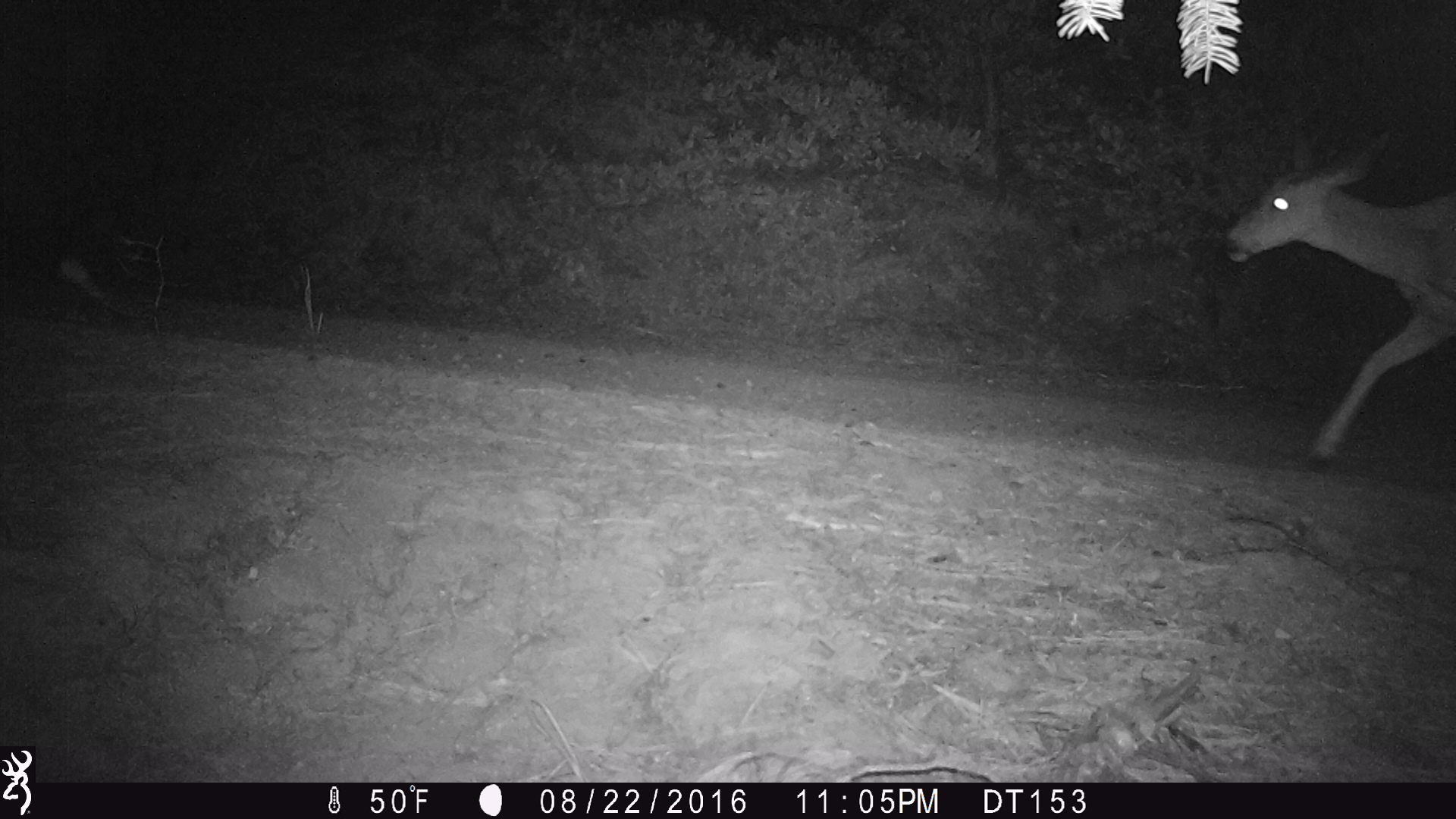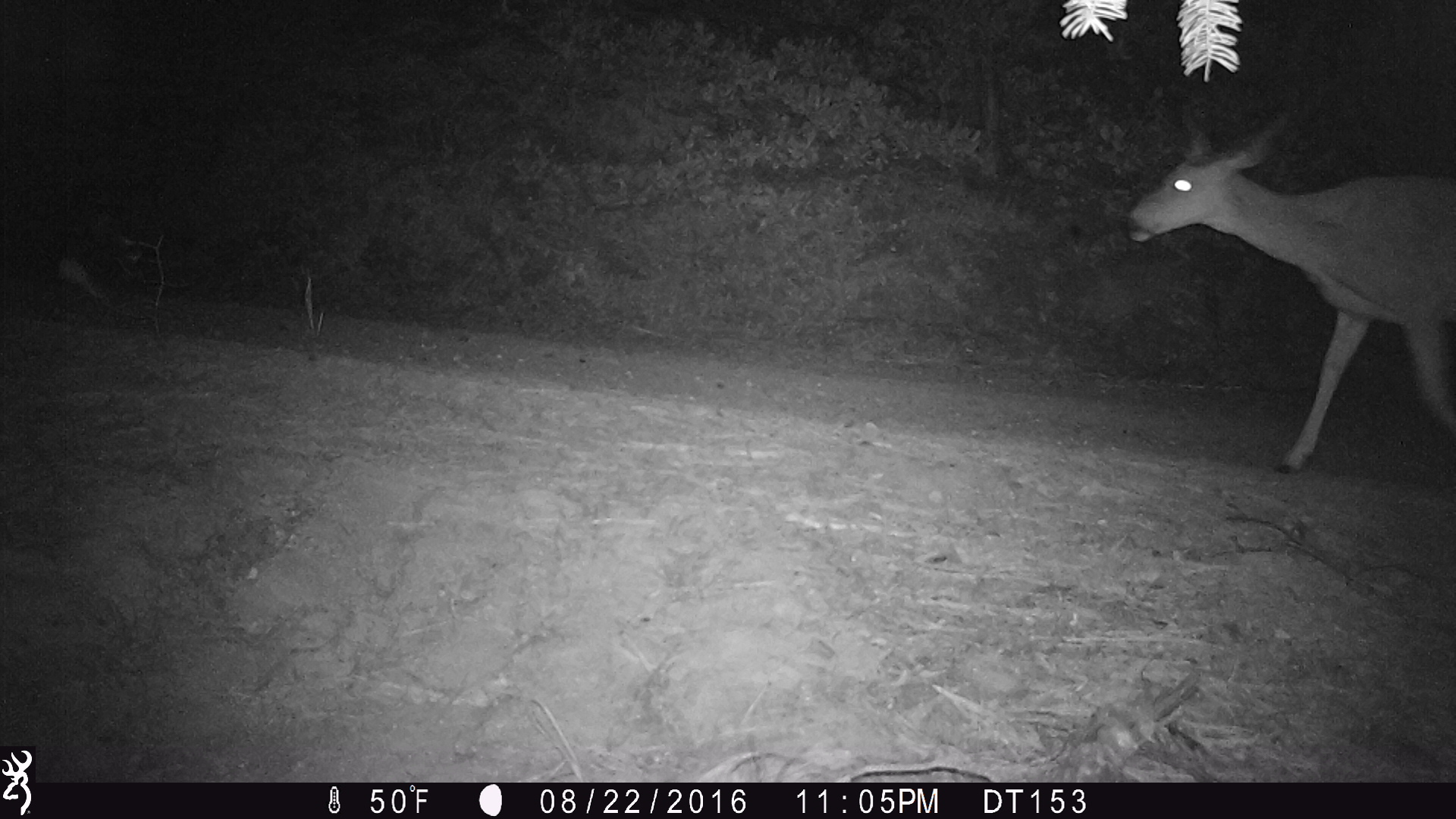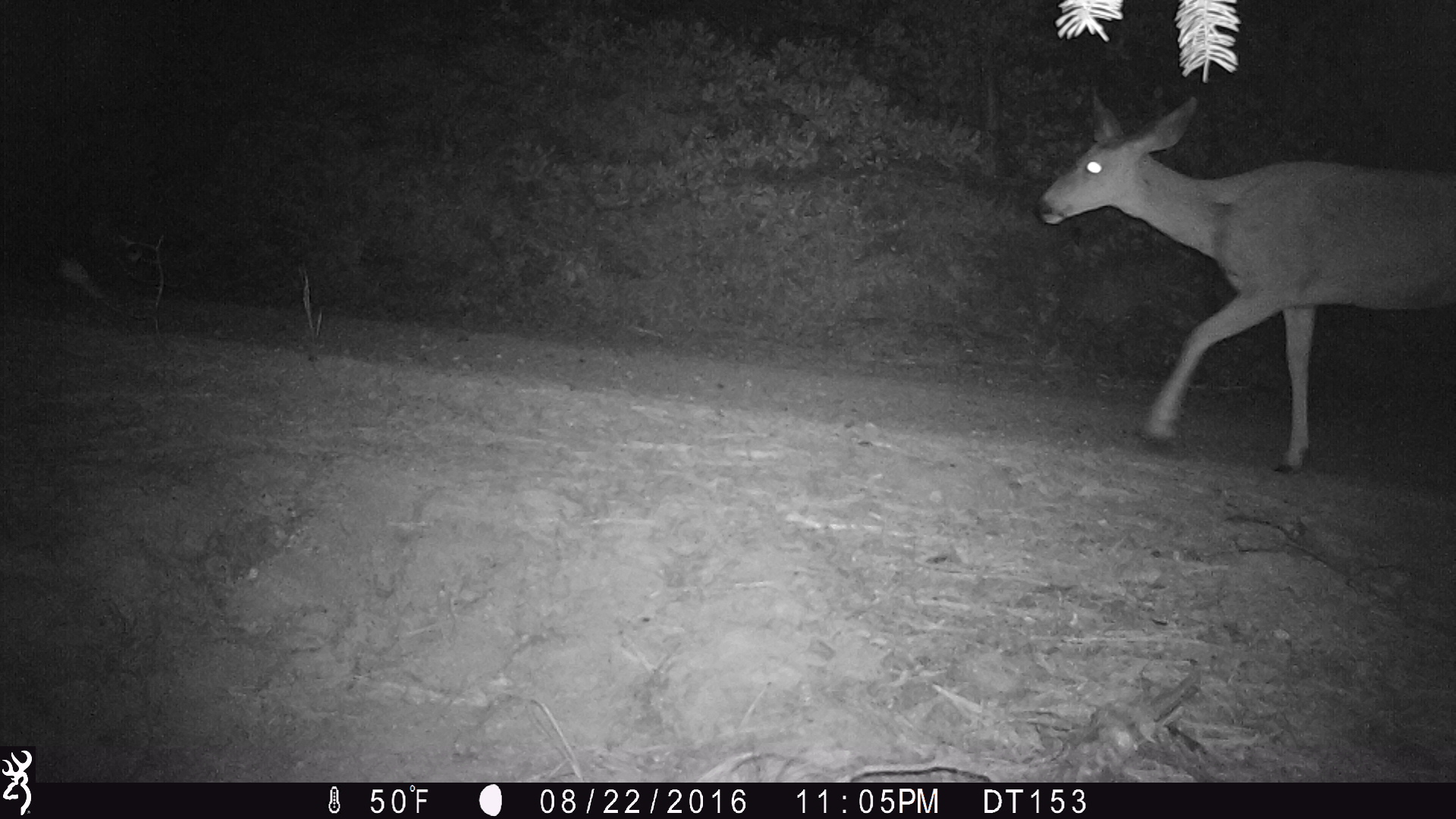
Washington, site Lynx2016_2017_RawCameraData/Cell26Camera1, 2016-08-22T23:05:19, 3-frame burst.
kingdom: Animalia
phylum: Chordata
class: Mammalia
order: Artiodactyla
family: Cervidae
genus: Odocoileus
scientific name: Odocoileus hemionus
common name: mule deer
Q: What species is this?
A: Odocoileus hemionus (mule deer).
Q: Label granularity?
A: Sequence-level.